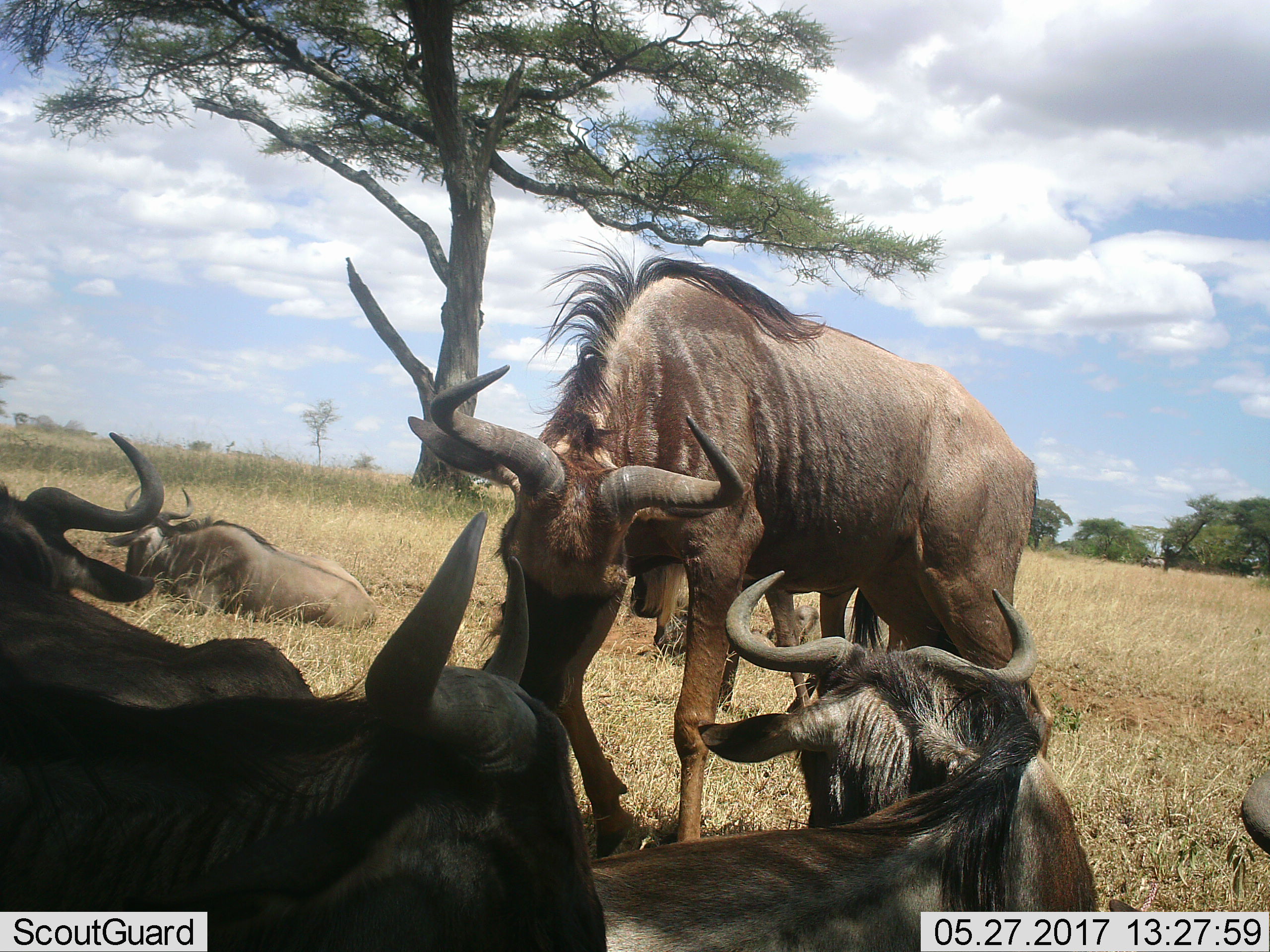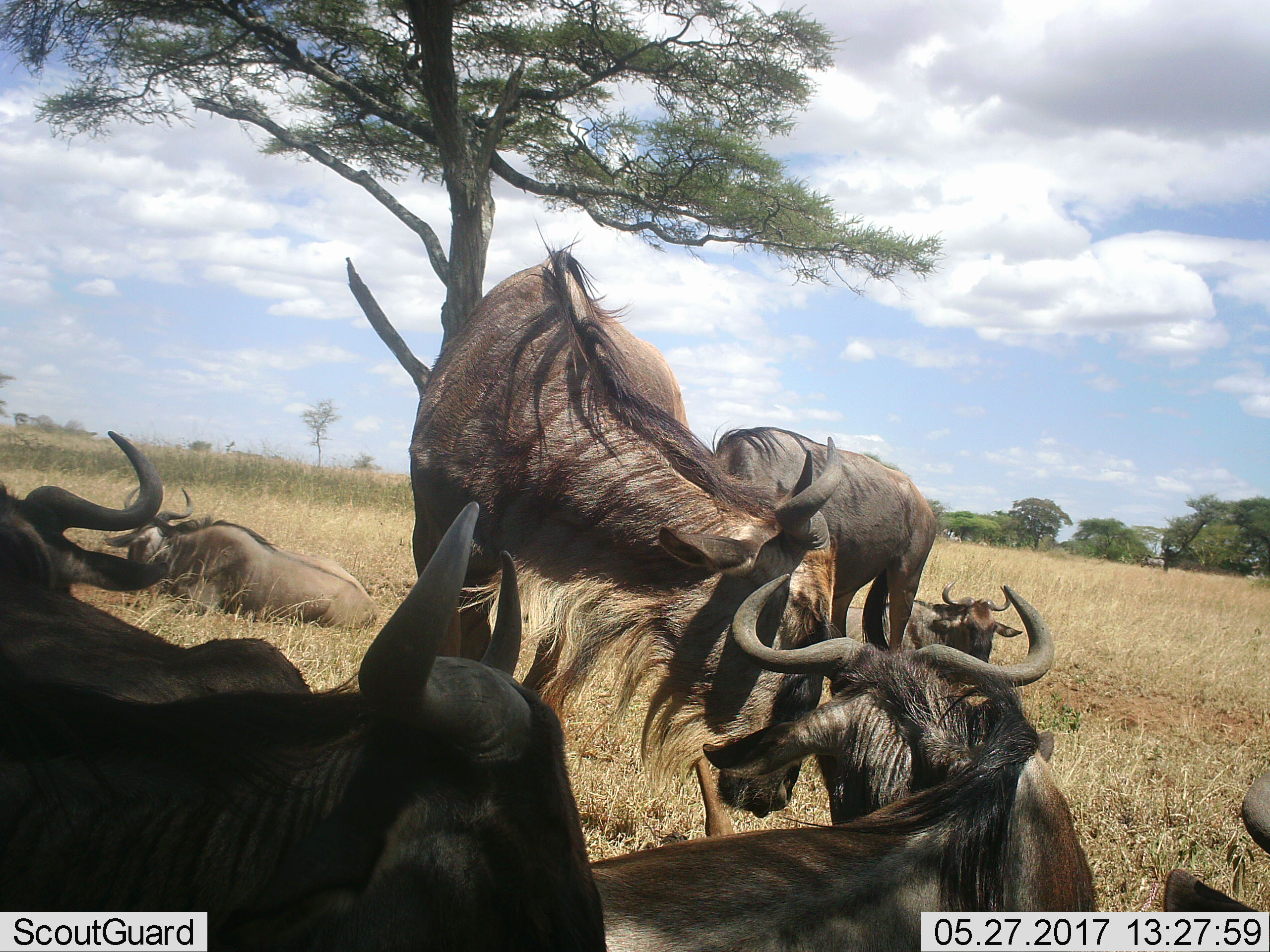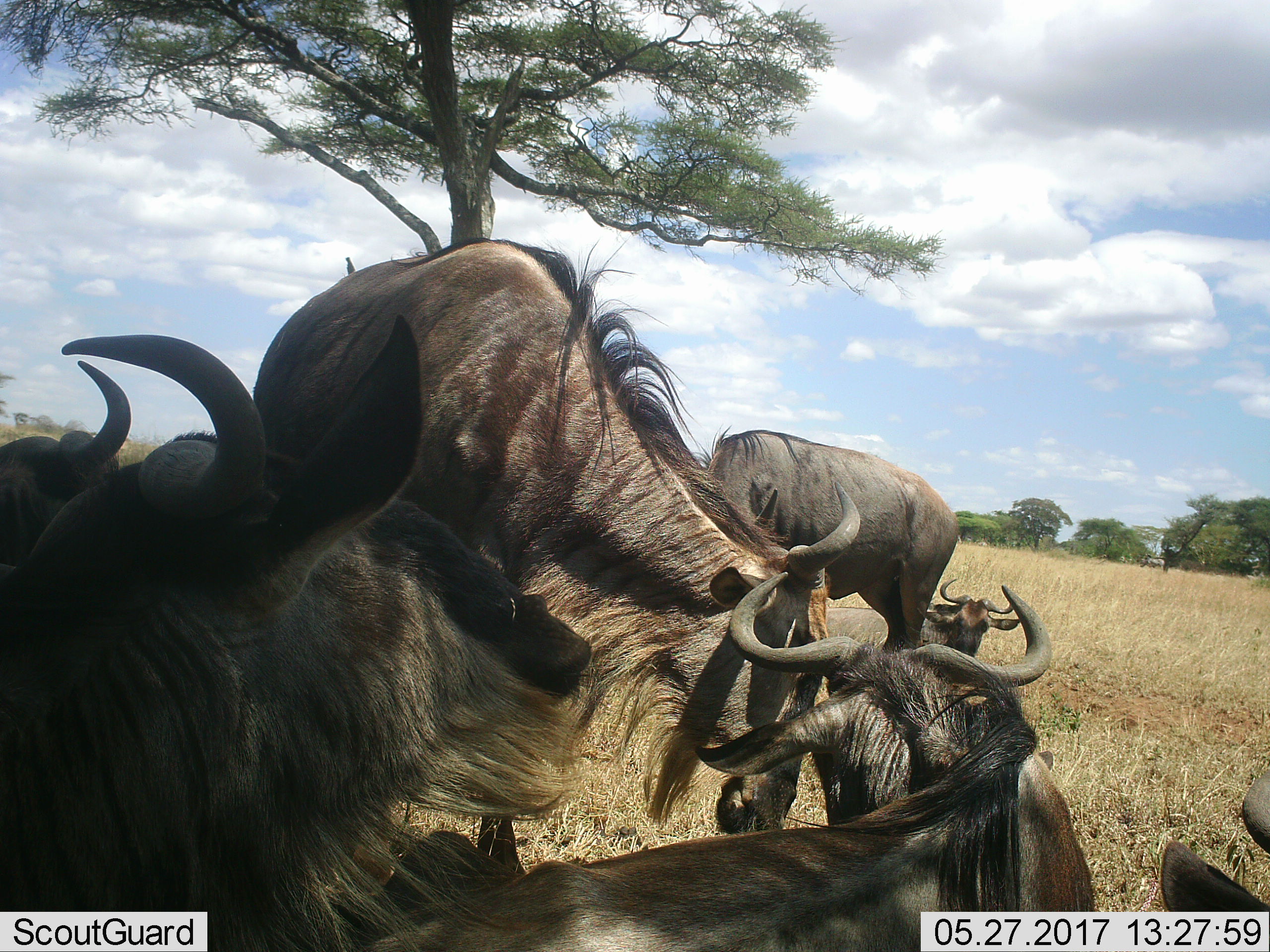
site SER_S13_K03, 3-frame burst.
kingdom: Animalia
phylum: Chordata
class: Mammalia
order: Artiodactyla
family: Bovidae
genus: Connochaetes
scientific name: Connochaetes taurinus taurinus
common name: blue wildebeest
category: wildebeestblue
Wildebeestblue (blue wildebeest) (Connochaetes taurinus taurinus), count 6. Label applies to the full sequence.